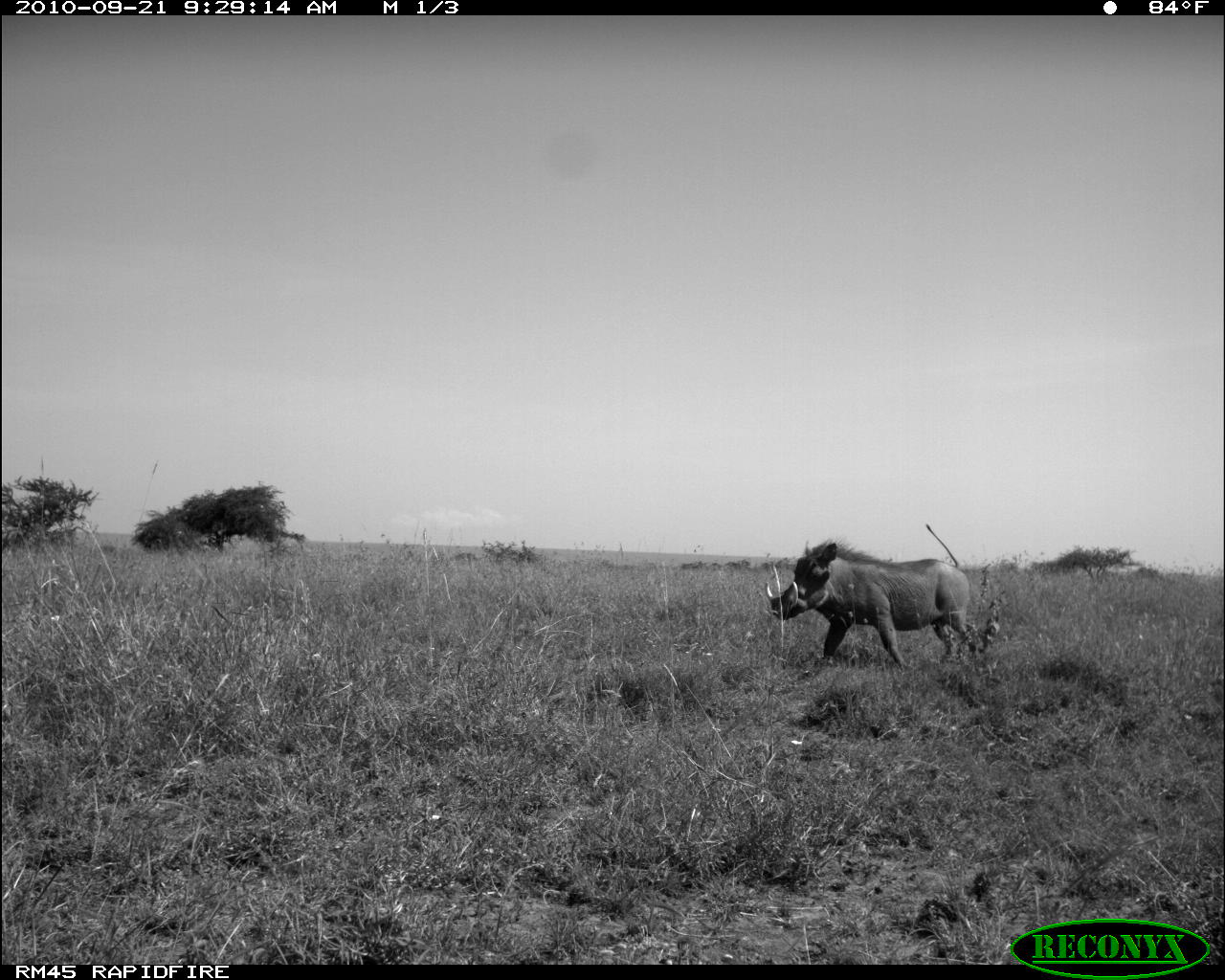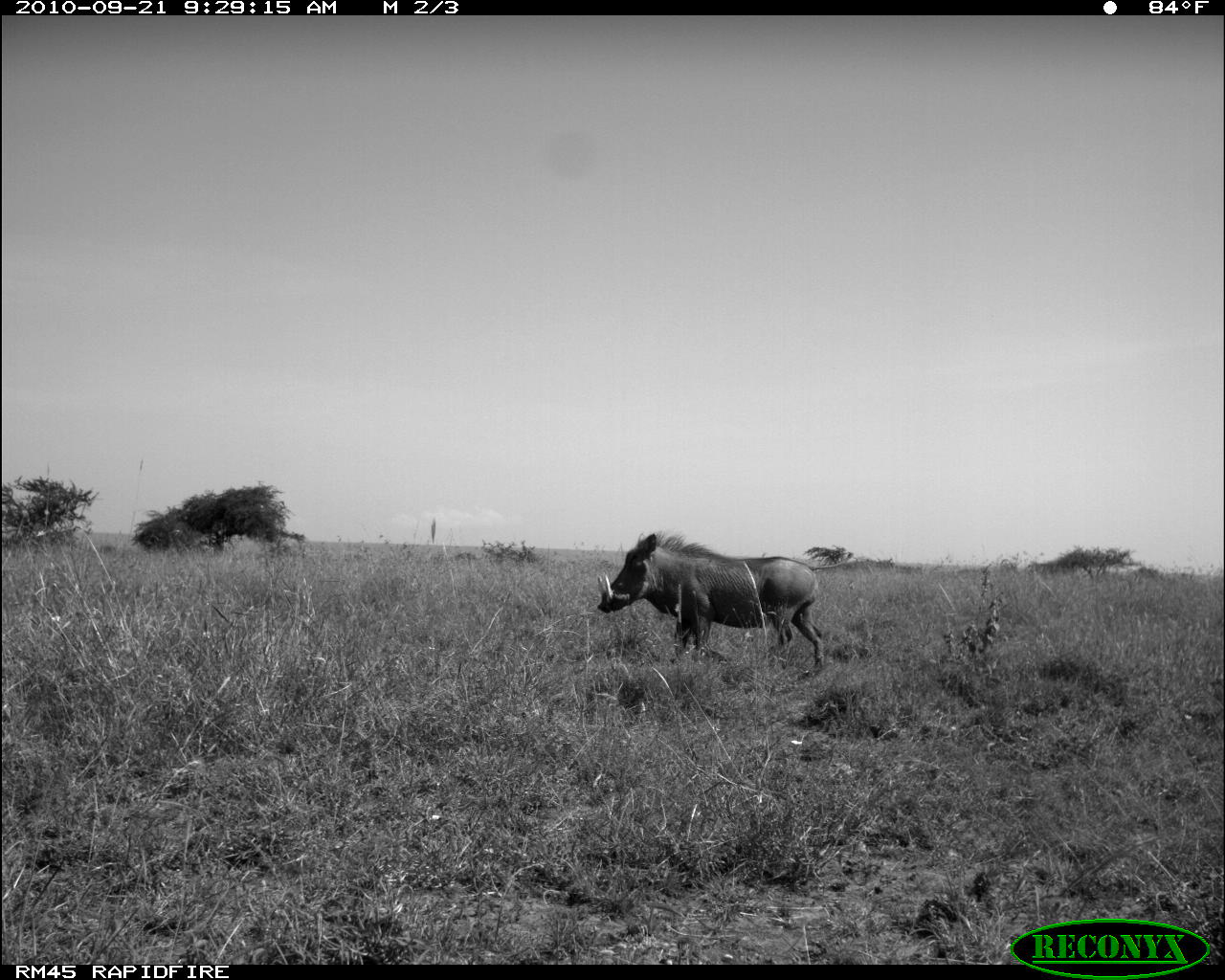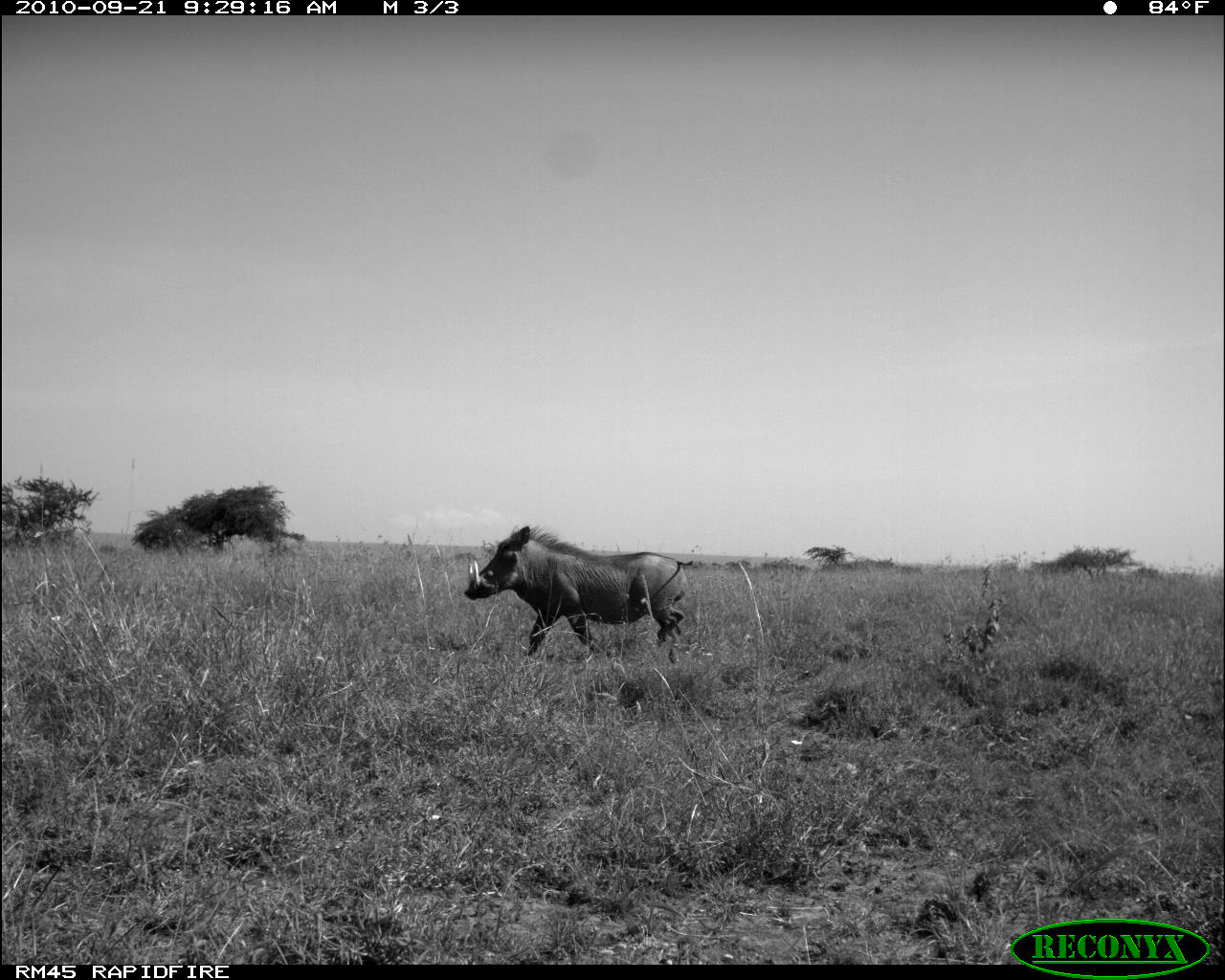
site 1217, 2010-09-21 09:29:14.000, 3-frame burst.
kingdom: Animalia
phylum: Chordata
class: Mammalia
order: Artiodactyla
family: Suidae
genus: Phacochoerus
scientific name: Phacochoerus africanus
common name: common warthog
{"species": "Phacochoerus africanus (common warthog)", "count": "1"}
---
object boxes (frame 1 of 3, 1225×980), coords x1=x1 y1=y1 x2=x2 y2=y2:
phacochoerus africanus: x1=764 y1=521 x2=971 y2=671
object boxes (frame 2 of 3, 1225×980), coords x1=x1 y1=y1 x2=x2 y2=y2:
phacochoerus africanus: x1=597 y1=527 x2=825 y2=665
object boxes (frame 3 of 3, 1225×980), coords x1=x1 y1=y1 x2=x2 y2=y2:
phacochoerus africanus: x1=464 y1=524 x2=695 y2=656